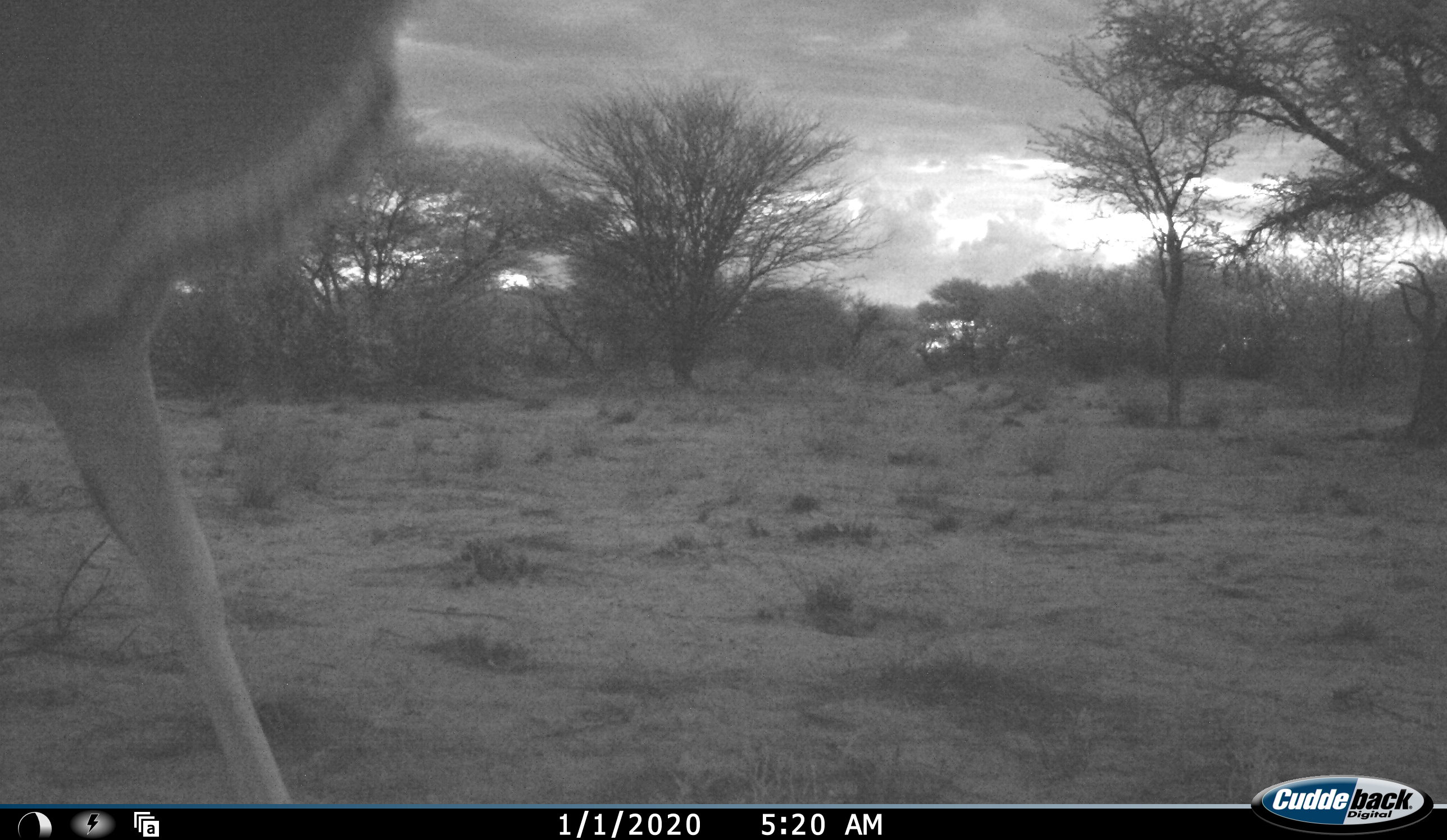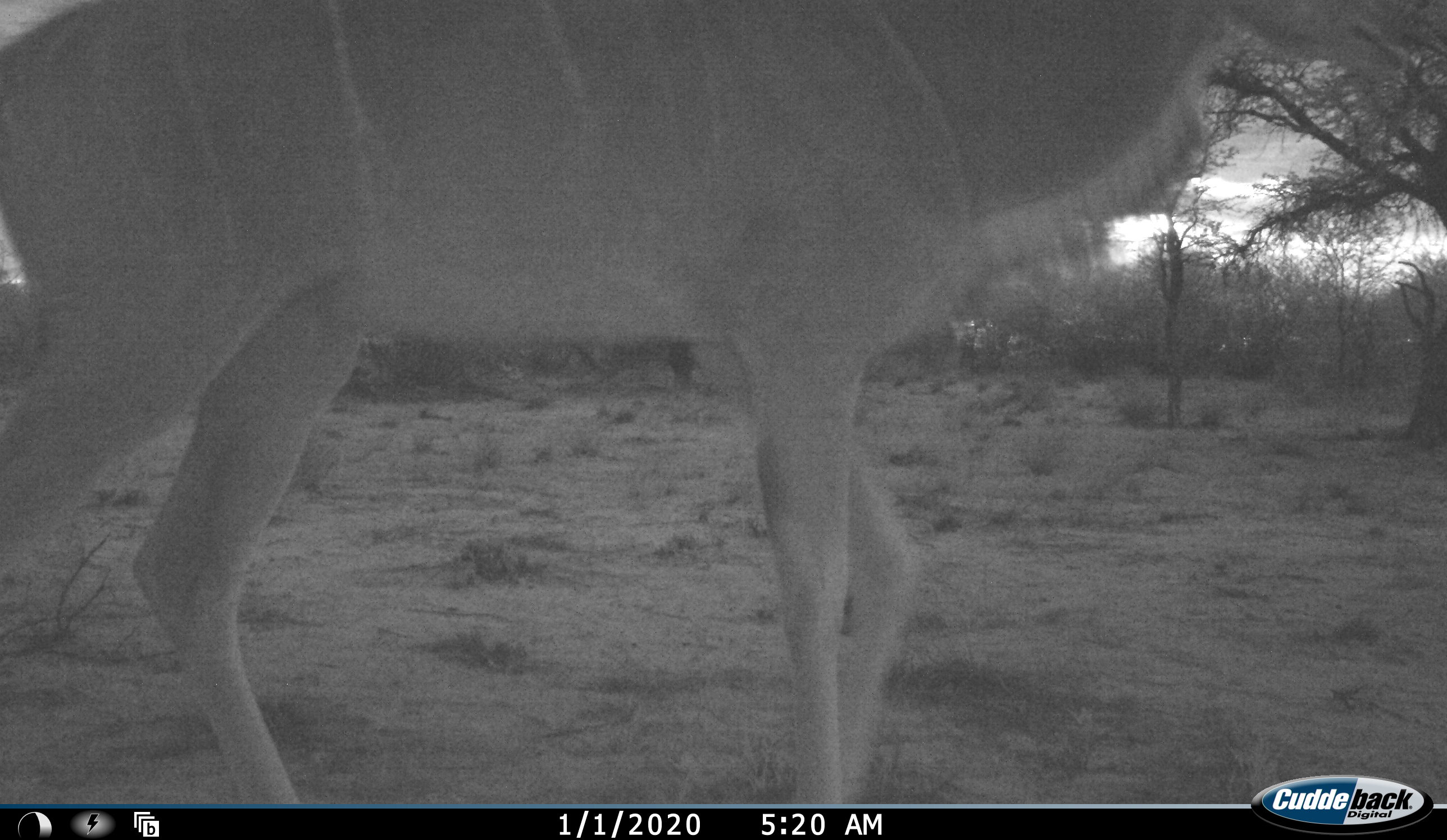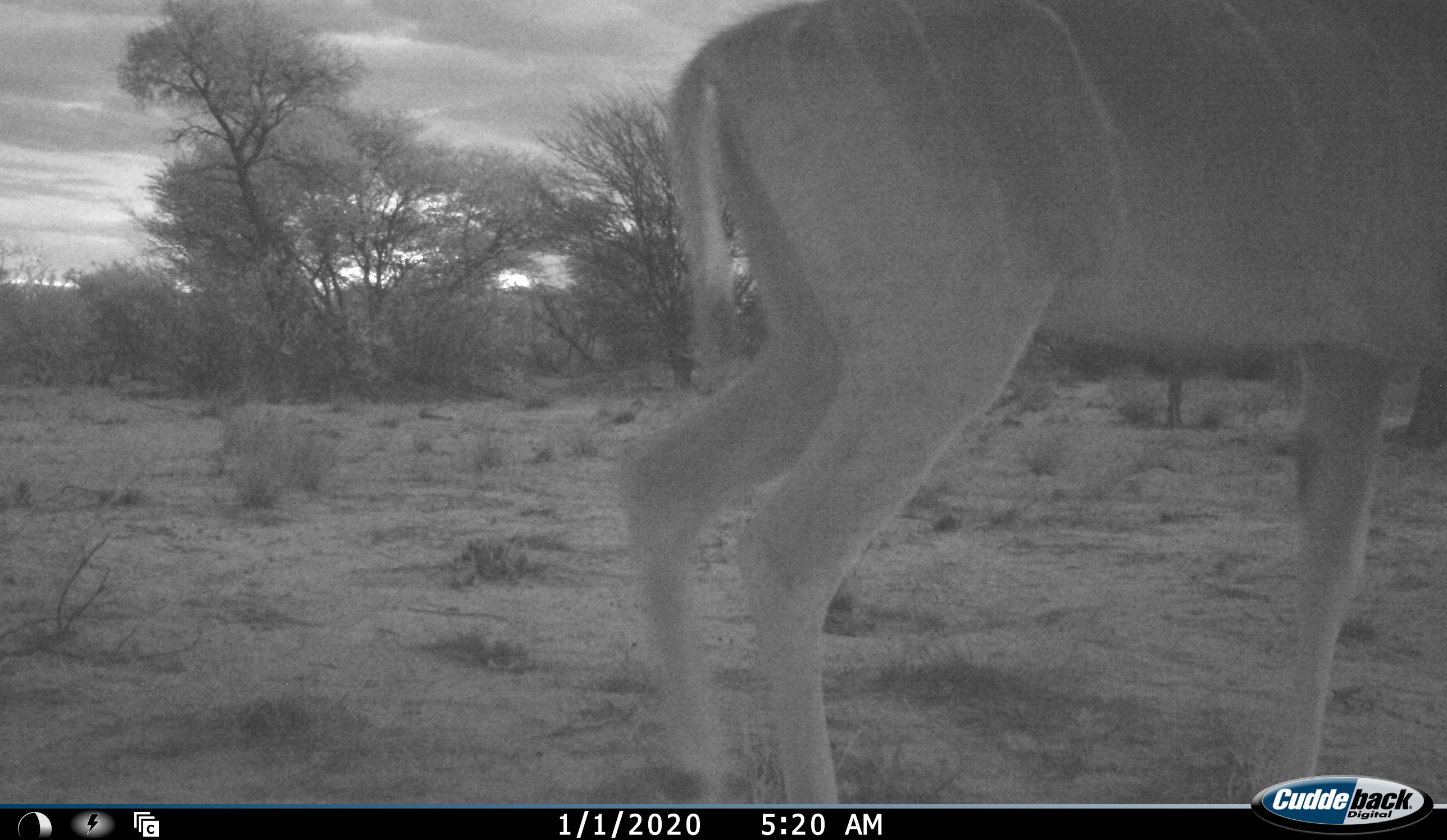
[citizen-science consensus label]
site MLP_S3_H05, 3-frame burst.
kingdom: Animalia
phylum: Chordata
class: Mammalia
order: Artiodactyla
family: Bovidae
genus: Tragelaphus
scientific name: Tragelaphus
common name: kudu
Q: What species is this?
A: Kudu (Tragelaphus).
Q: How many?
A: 1.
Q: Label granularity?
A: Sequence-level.